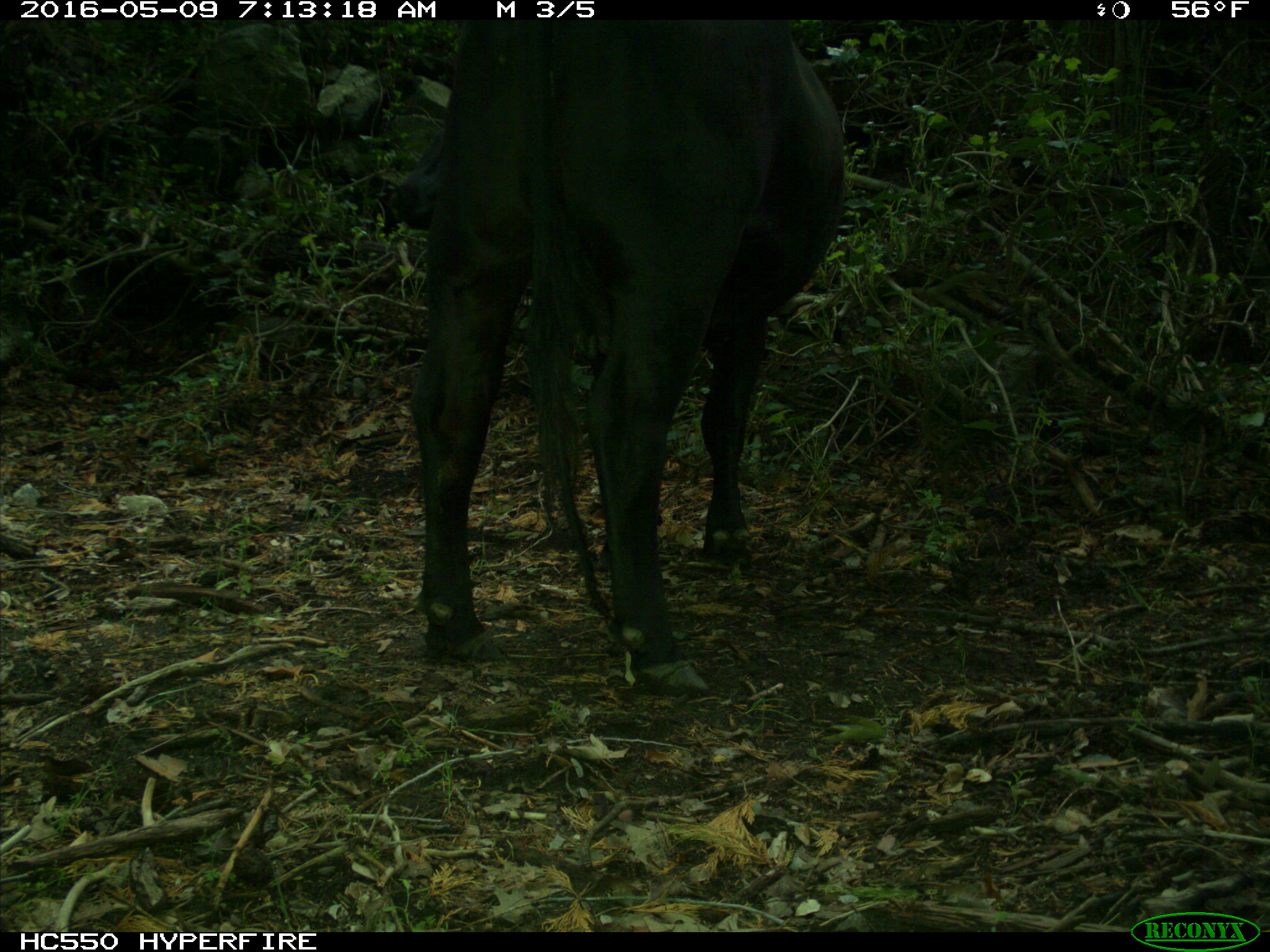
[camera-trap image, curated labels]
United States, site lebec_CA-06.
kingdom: Animalia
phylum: Chordata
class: Mammalia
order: Artiodactyla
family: Bovidae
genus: Bos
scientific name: Bos taurus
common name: domestic cow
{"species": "Bos taurus (domestic cow)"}